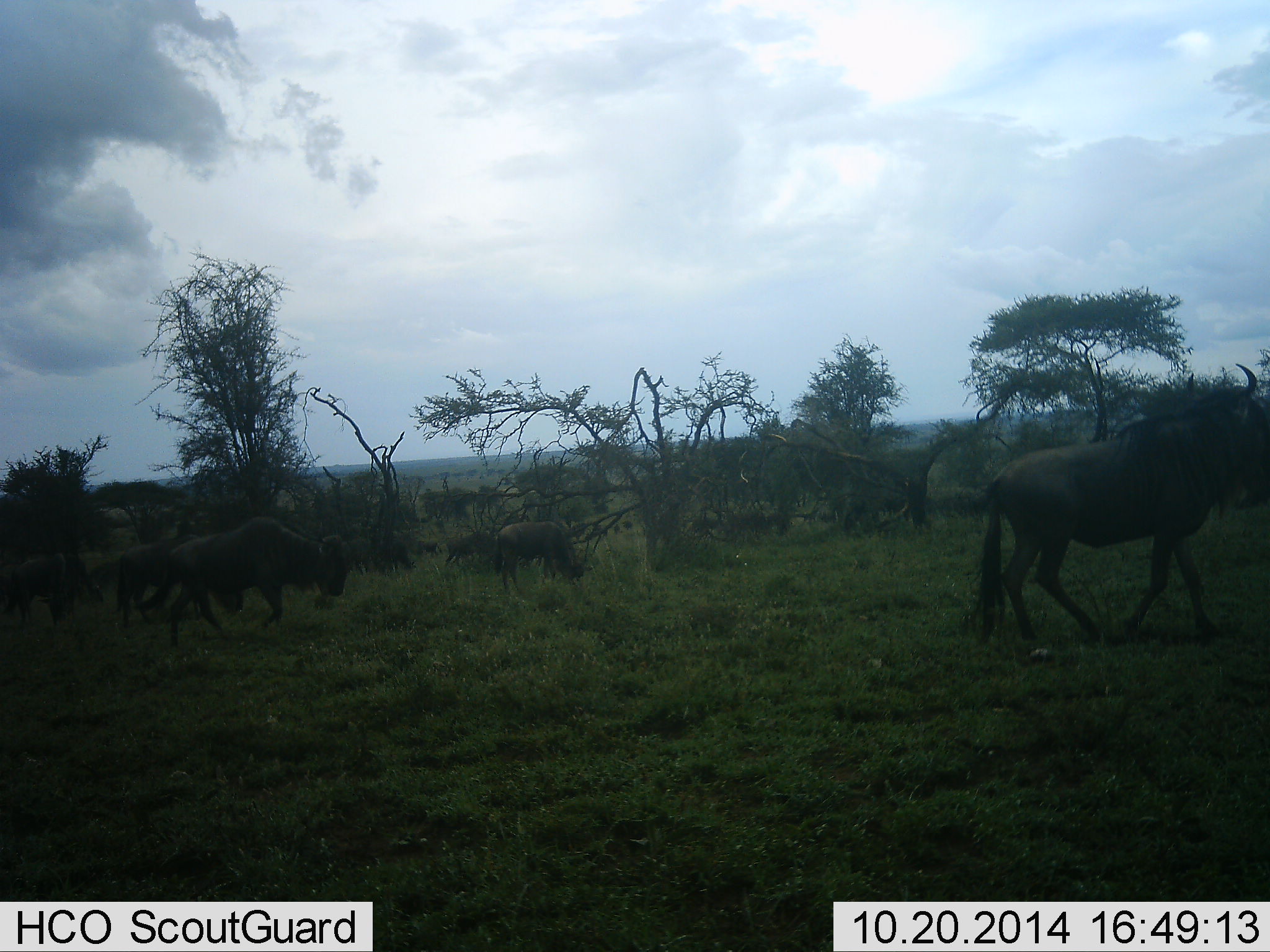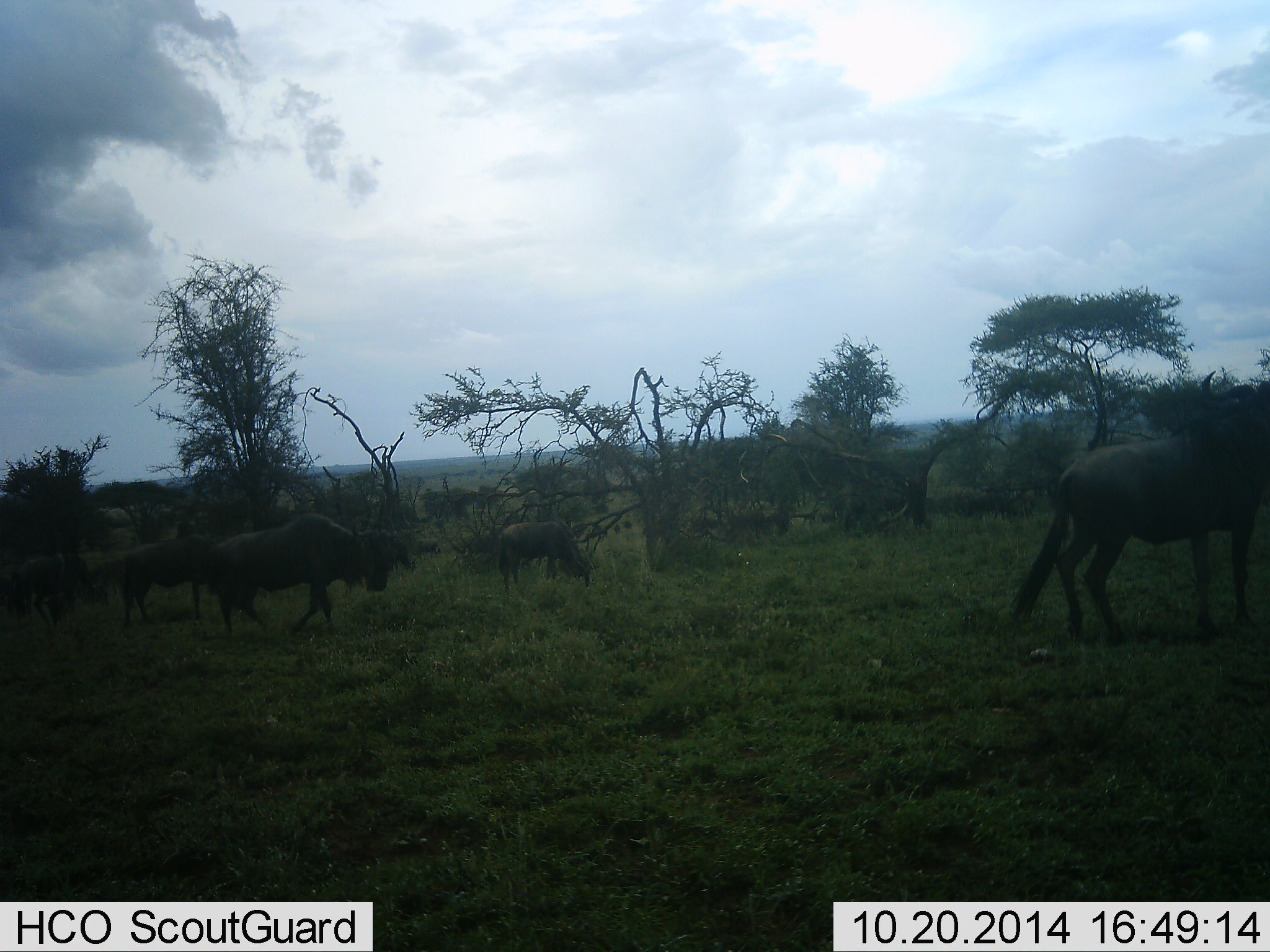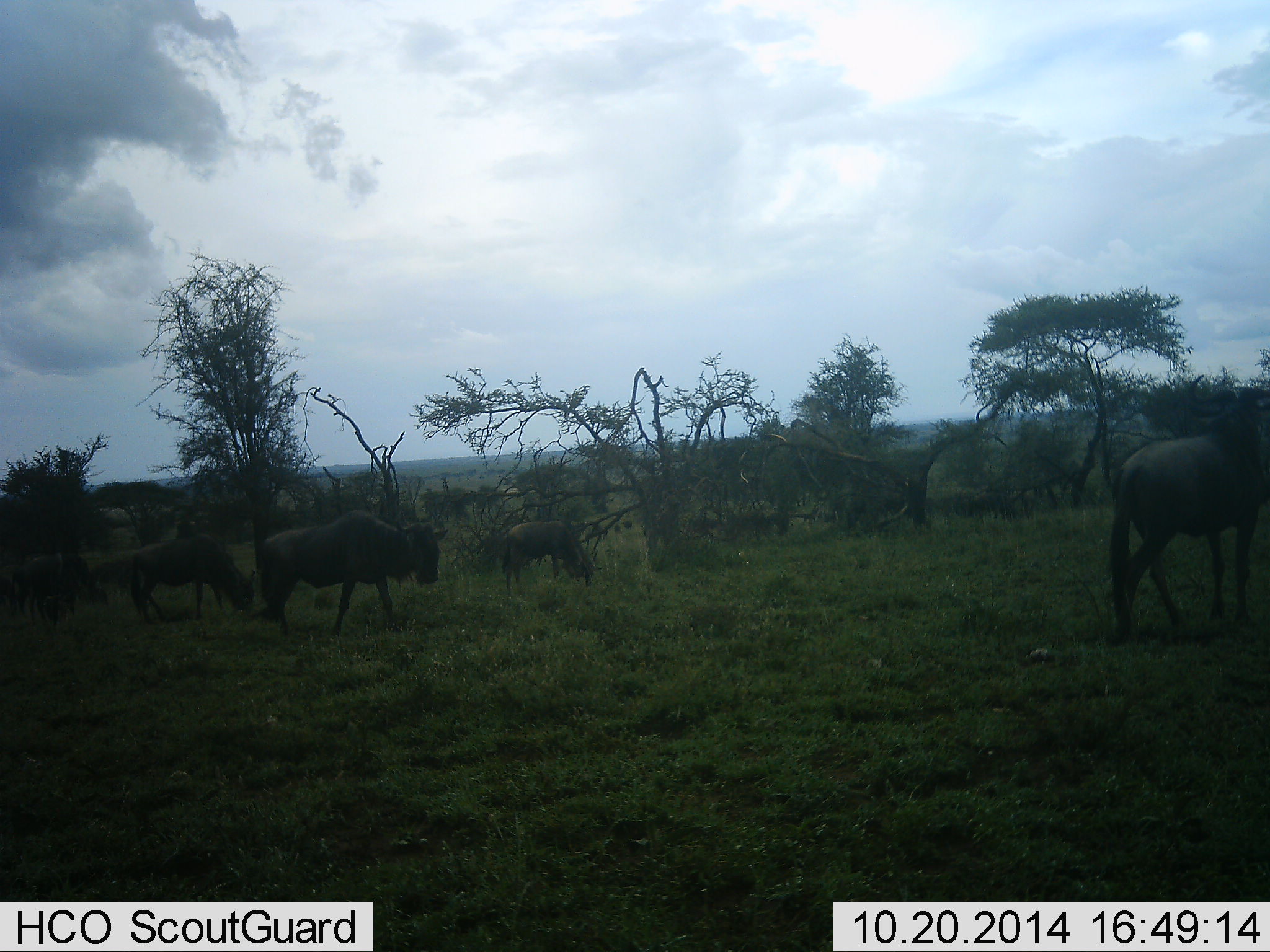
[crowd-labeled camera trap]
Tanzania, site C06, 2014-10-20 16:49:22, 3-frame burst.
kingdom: Animalia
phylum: Chordata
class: Mammalia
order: Artiodactyla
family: Bovidae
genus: Connochaetes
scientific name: Connochaetes taurinus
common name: blue wildebeest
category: wildebeest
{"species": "wildebeest (blue wildebeest) (Connochaetes taurinus)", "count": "6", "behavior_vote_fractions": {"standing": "10%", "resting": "0%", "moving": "90%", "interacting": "10%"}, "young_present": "10%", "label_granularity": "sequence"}